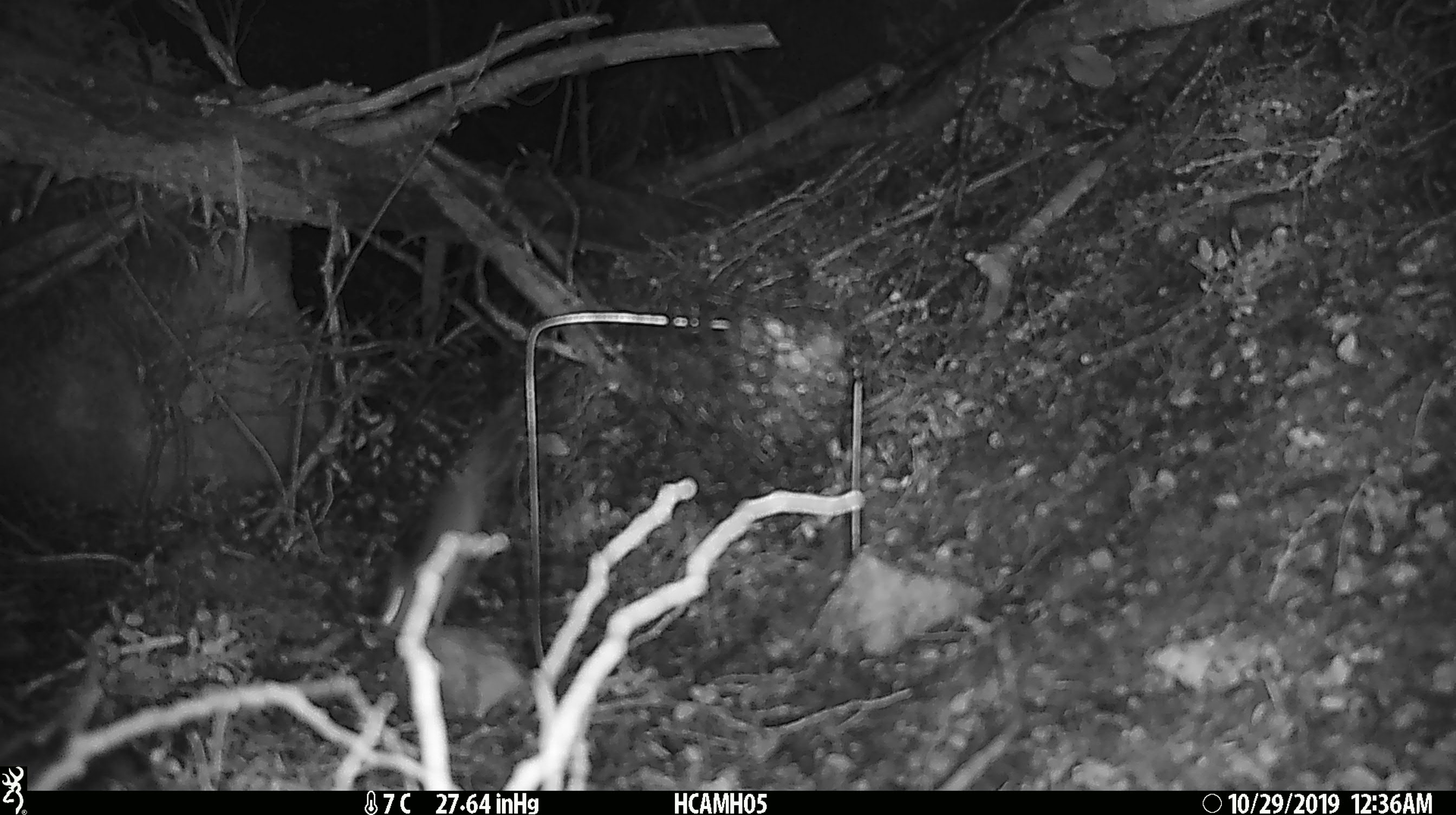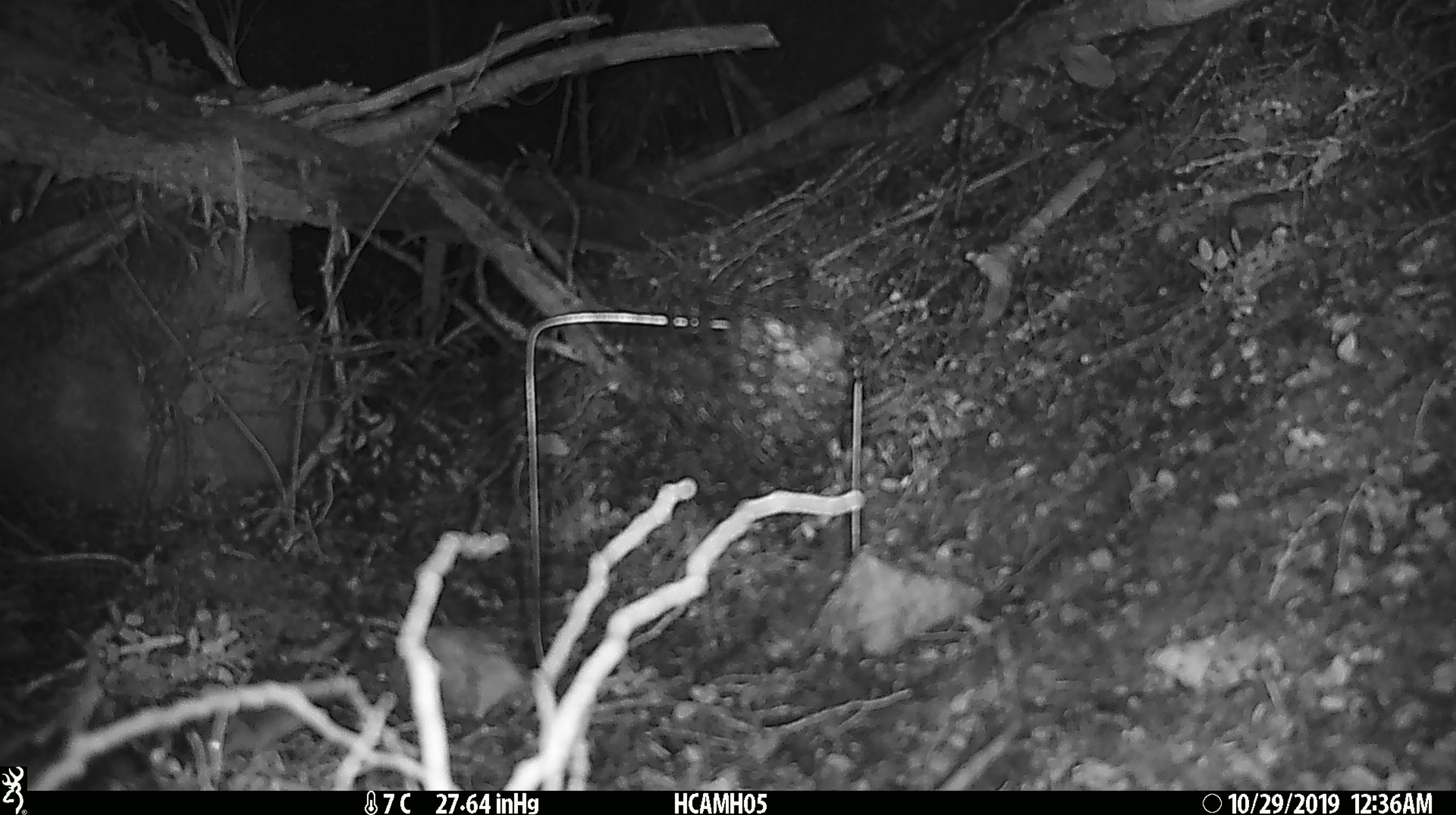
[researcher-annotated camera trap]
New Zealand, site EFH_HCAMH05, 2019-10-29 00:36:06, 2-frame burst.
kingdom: Animalia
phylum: Chordata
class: Mammalia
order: Rodentia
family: Muridae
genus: Mus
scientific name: Mus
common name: mouse